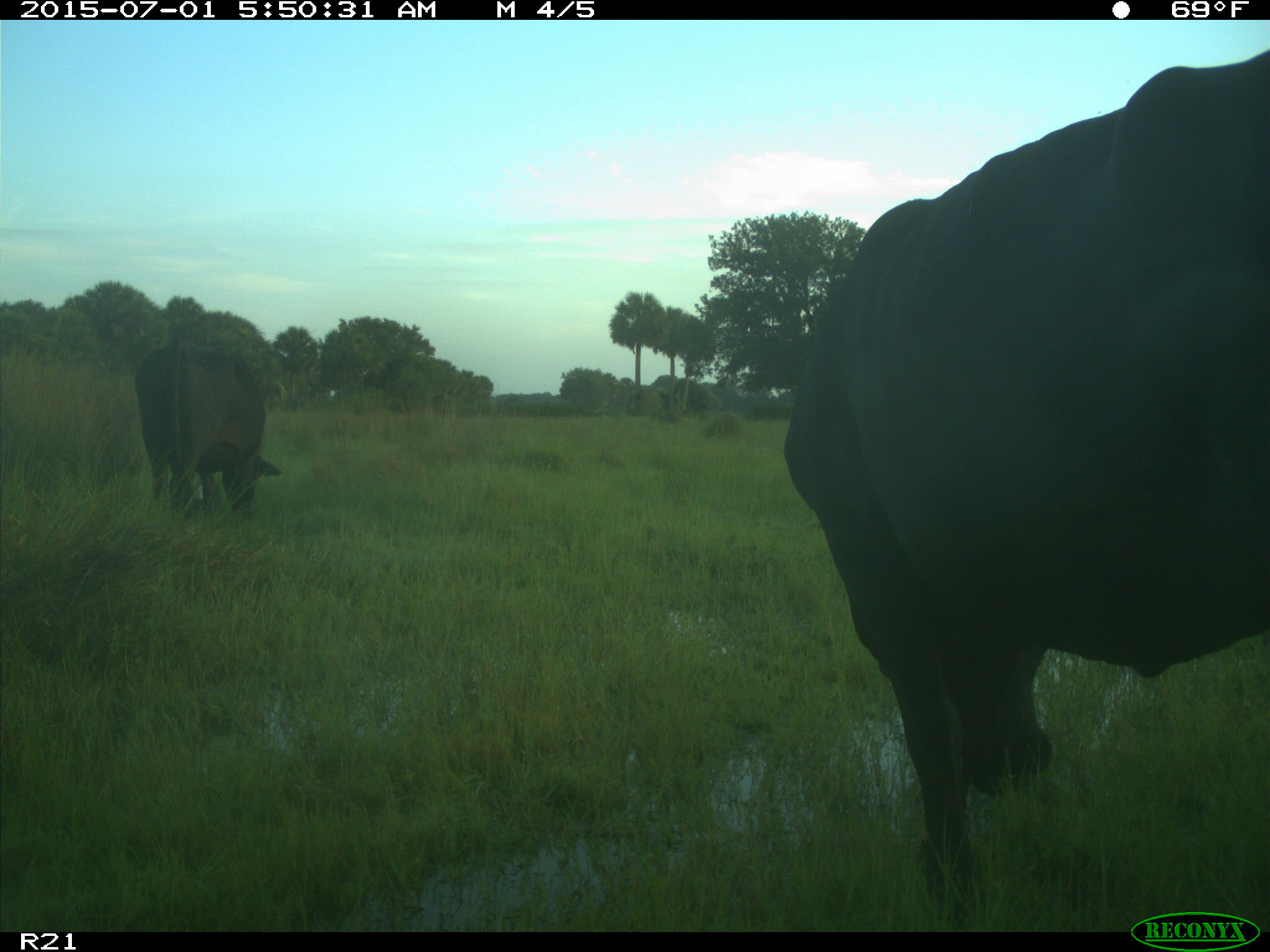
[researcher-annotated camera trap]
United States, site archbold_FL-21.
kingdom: Animalia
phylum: Chordata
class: Mammalia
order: Artiodactyla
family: Bovidae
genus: Bos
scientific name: Bos taurus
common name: domestic cow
Bos taurus (domestic cow).